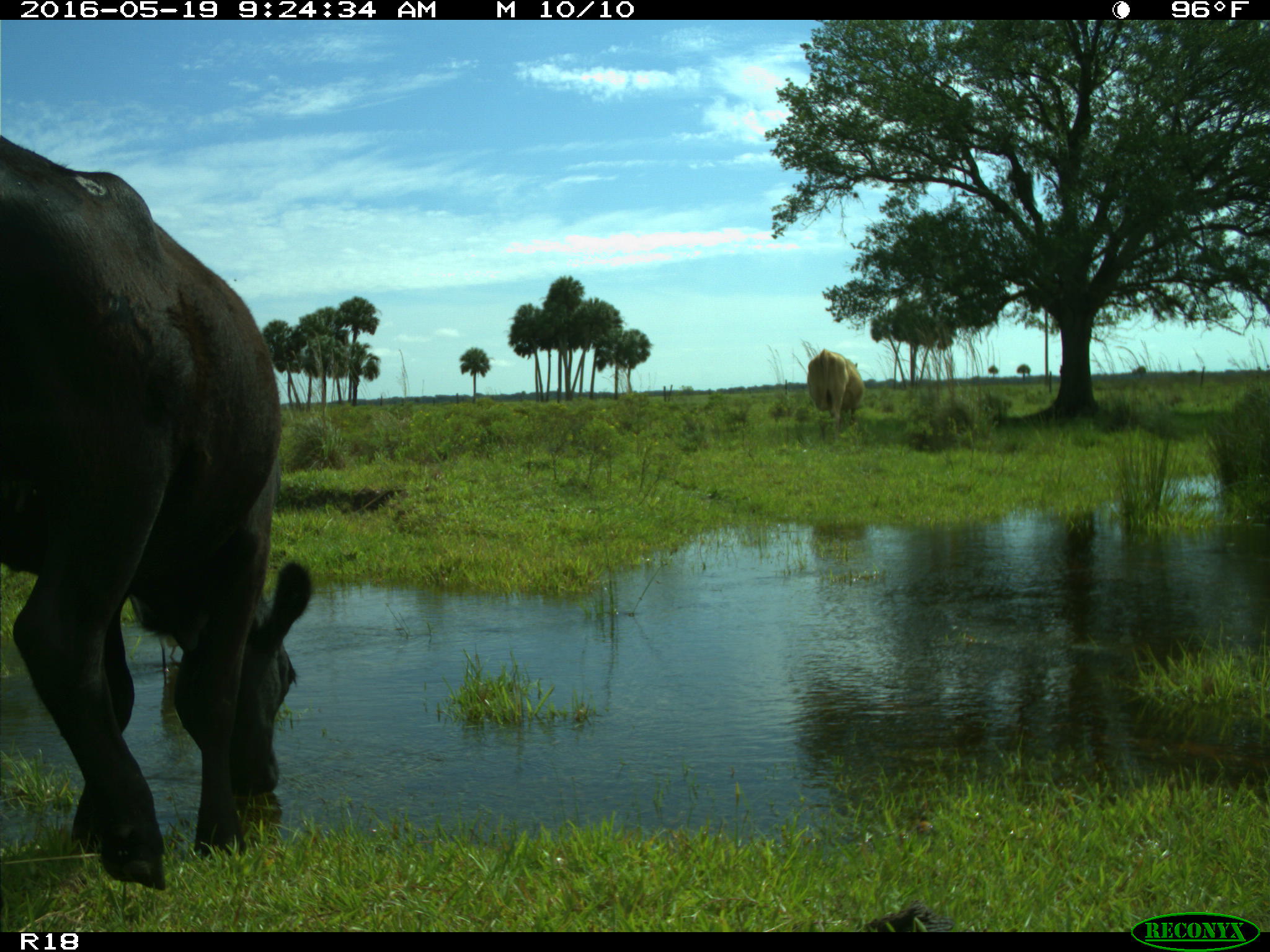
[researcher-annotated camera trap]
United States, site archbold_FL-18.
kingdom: Animalia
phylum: Chordata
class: Mammalia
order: Artiodactyla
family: Bovidae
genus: Bos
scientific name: Bos taurus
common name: domestic cow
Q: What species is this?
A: Bos taurus (domestic cow).